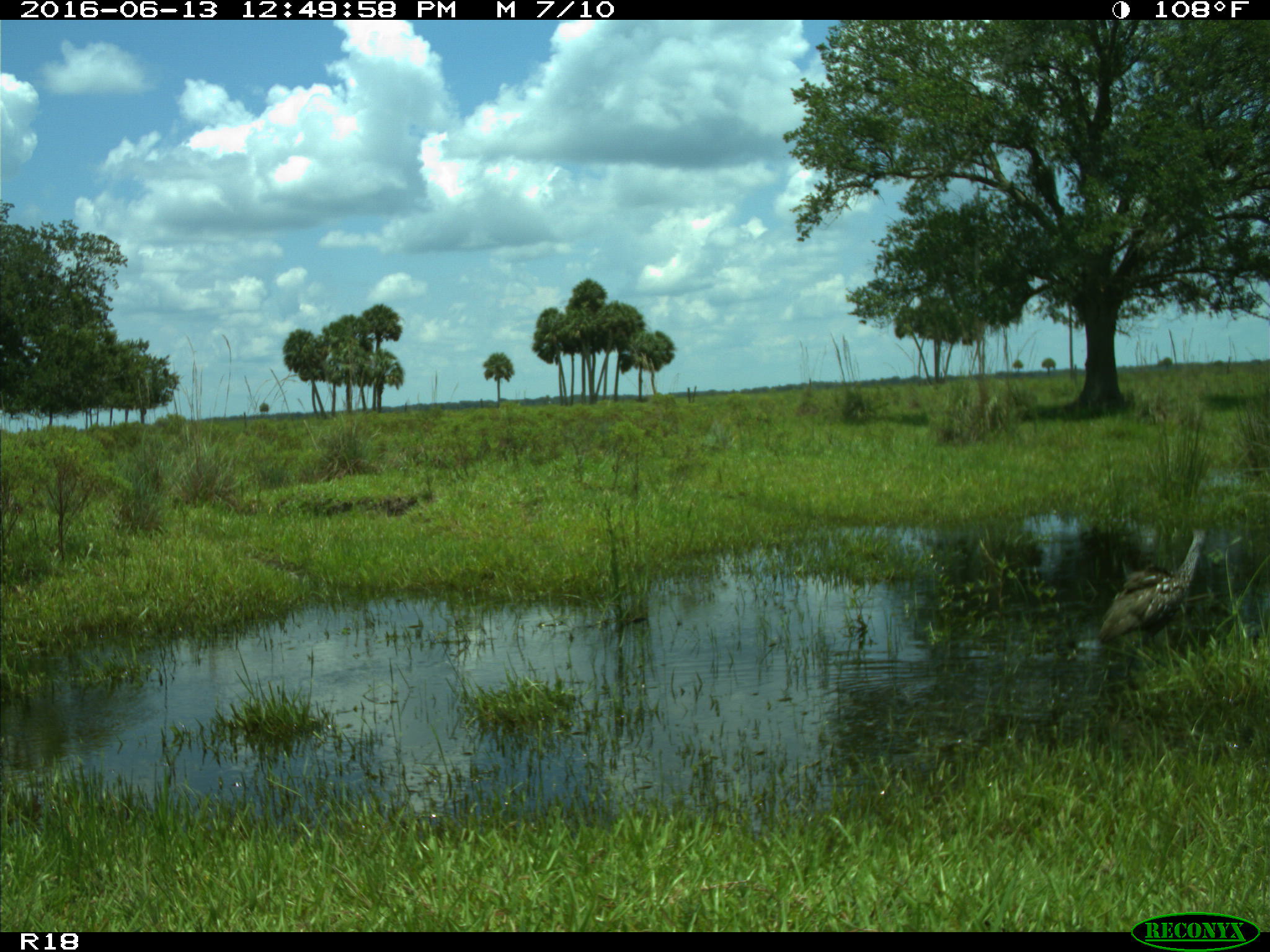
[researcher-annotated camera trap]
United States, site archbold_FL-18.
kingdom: Animalia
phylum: Chordata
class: Aves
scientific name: Aves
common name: birds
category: unidentified bird